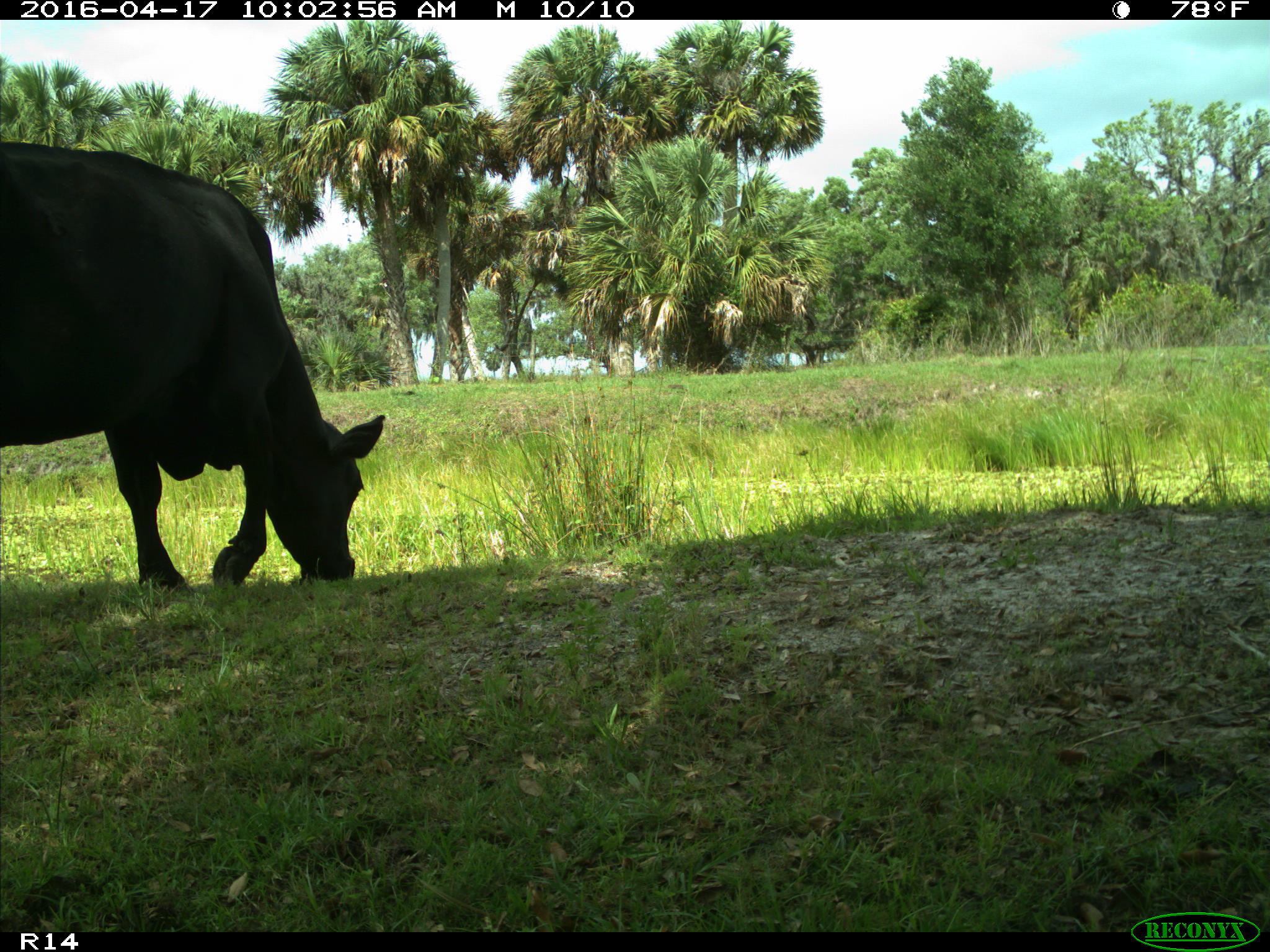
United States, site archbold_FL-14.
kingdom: Animalia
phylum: Chordata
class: Mammalia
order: Artiodactyla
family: Bovidae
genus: Bos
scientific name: Bos taurus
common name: domestic cow